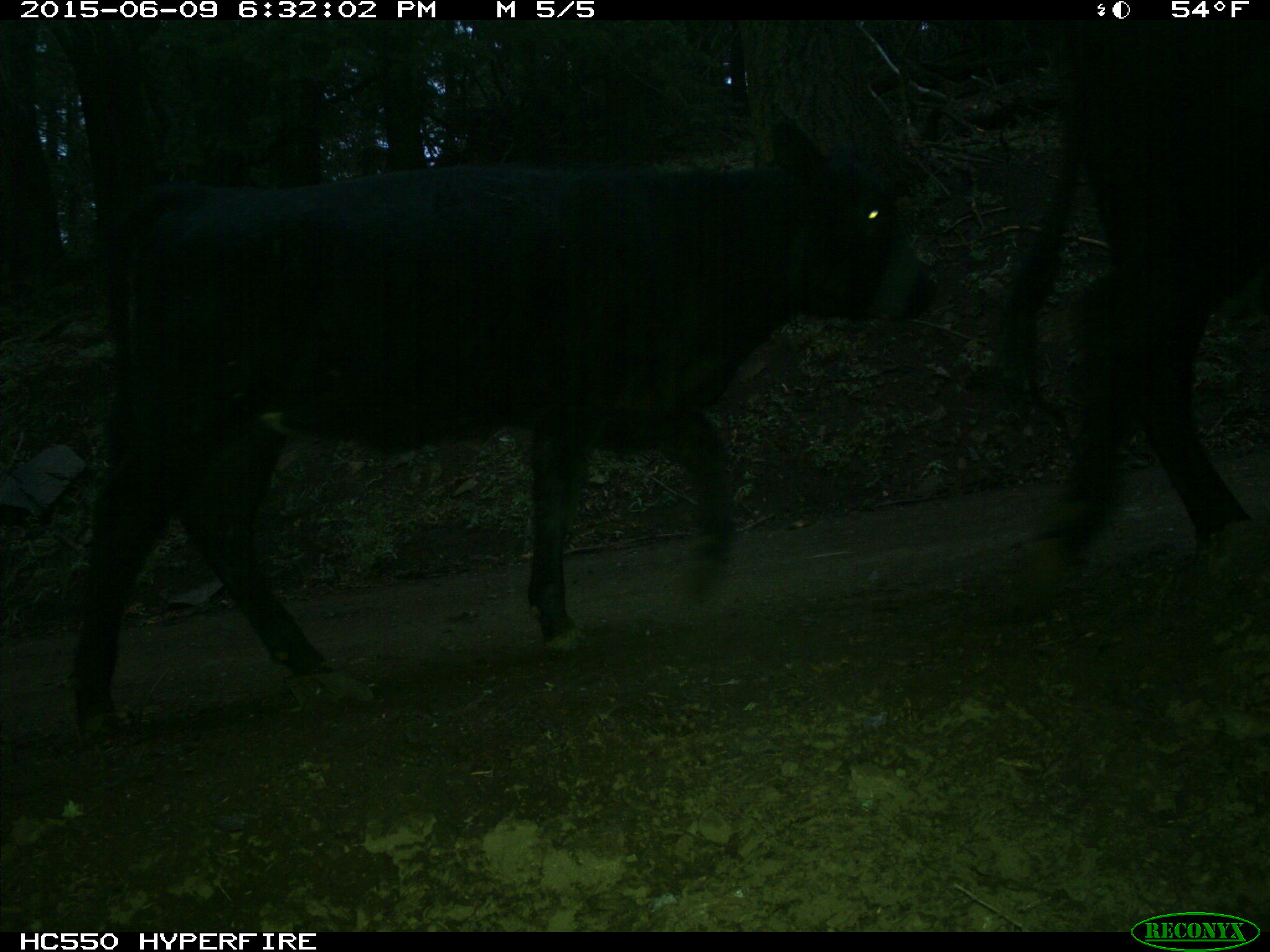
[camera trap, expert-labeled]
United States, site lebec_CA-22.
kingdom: Animalia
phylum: Chordata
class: Mammalia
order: Artiodactyla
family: Bovidae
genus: Bos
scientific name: Bos taurus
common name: domestic cow